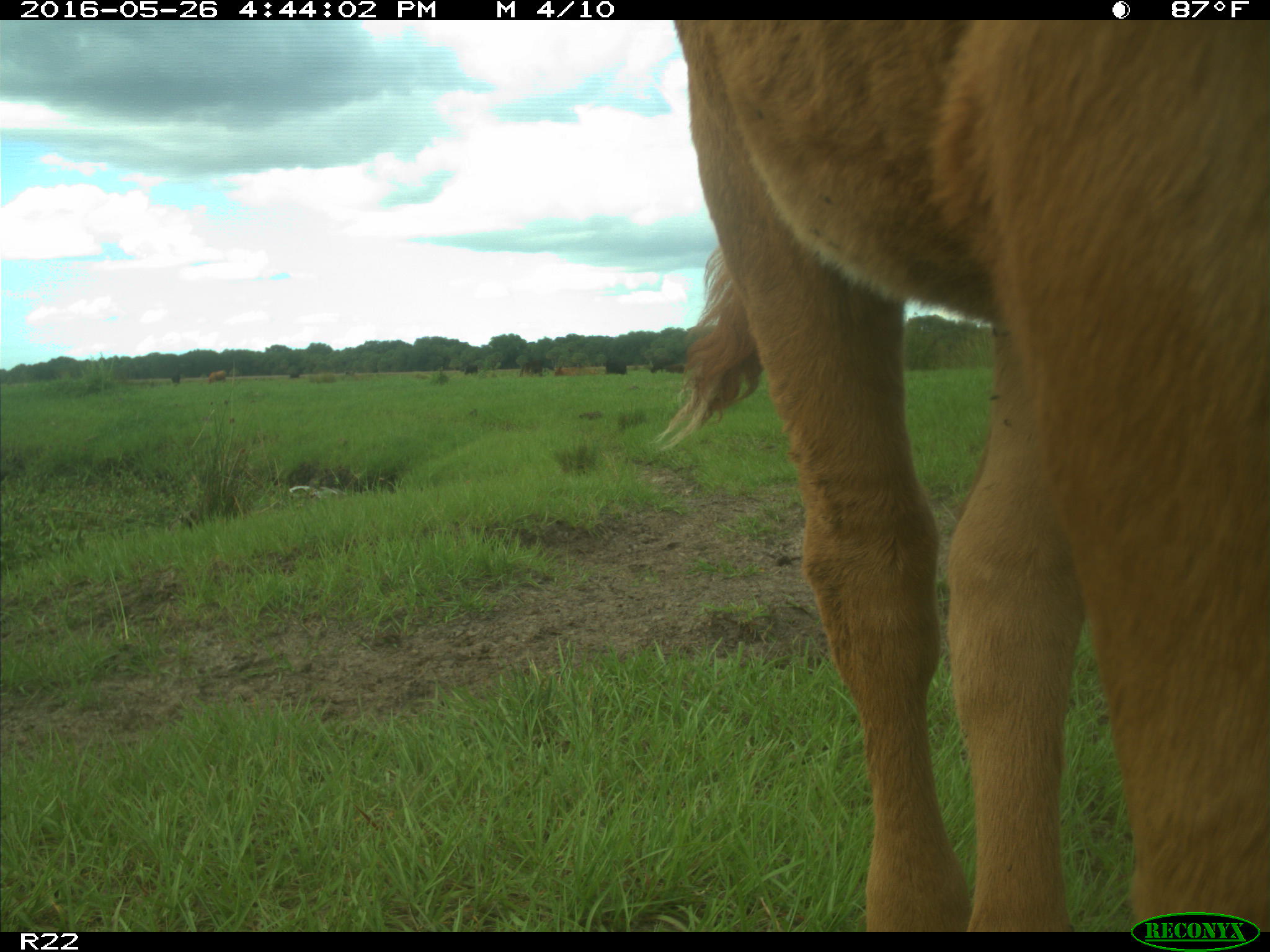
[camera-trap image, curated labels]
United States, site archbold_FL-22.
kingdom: Animalia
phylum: Chordata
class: Mammalia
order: Artiodactyla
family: Bovidae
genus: Bos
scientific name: Bos taurus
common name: domestic cow